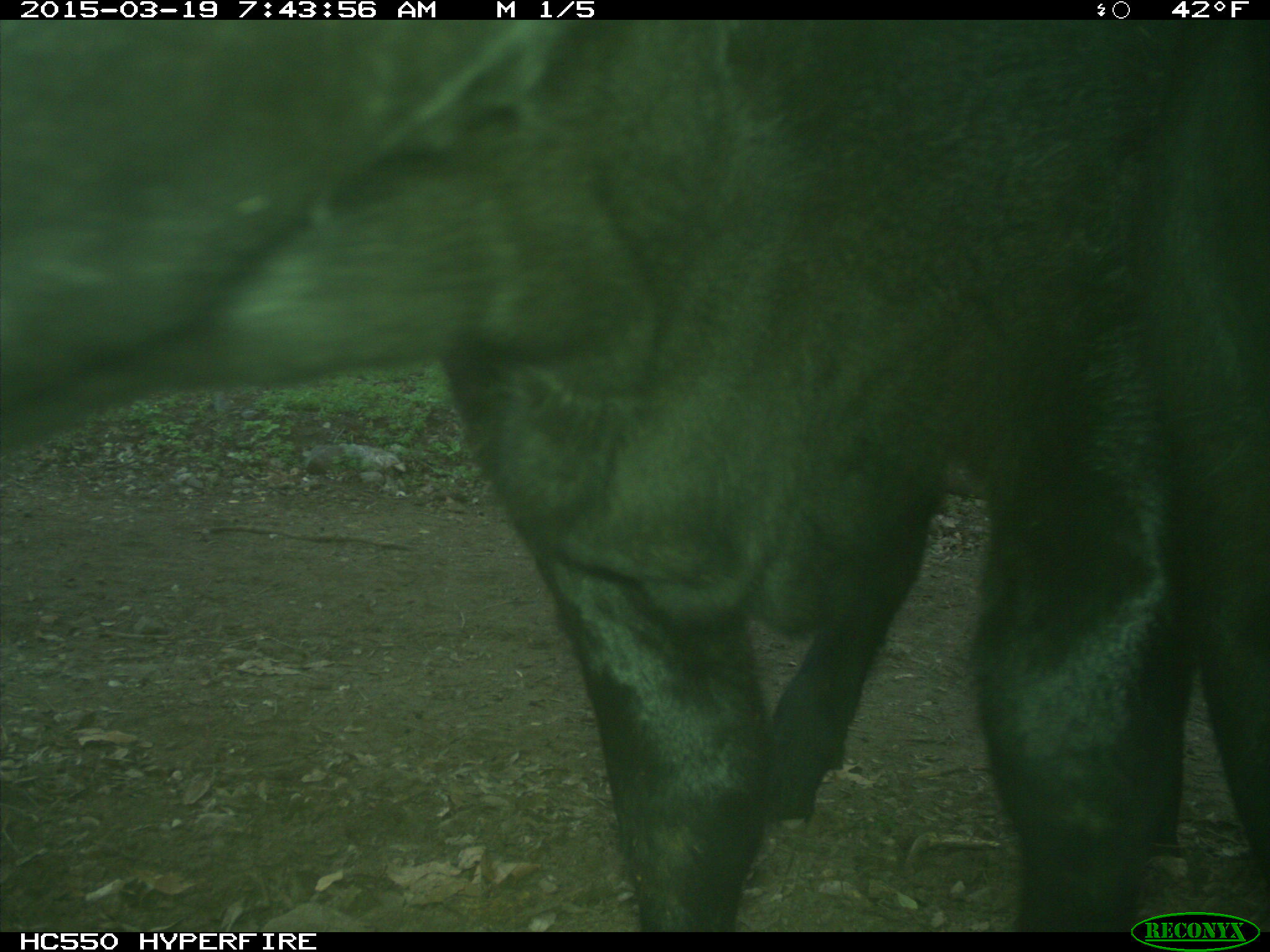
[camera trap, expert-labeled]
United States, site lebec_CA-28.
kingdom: Animalia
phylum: Chordata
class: Mammalia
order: Artiodactyla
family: Bovidae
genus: Bos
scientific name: Bos taurus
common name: domestic cow